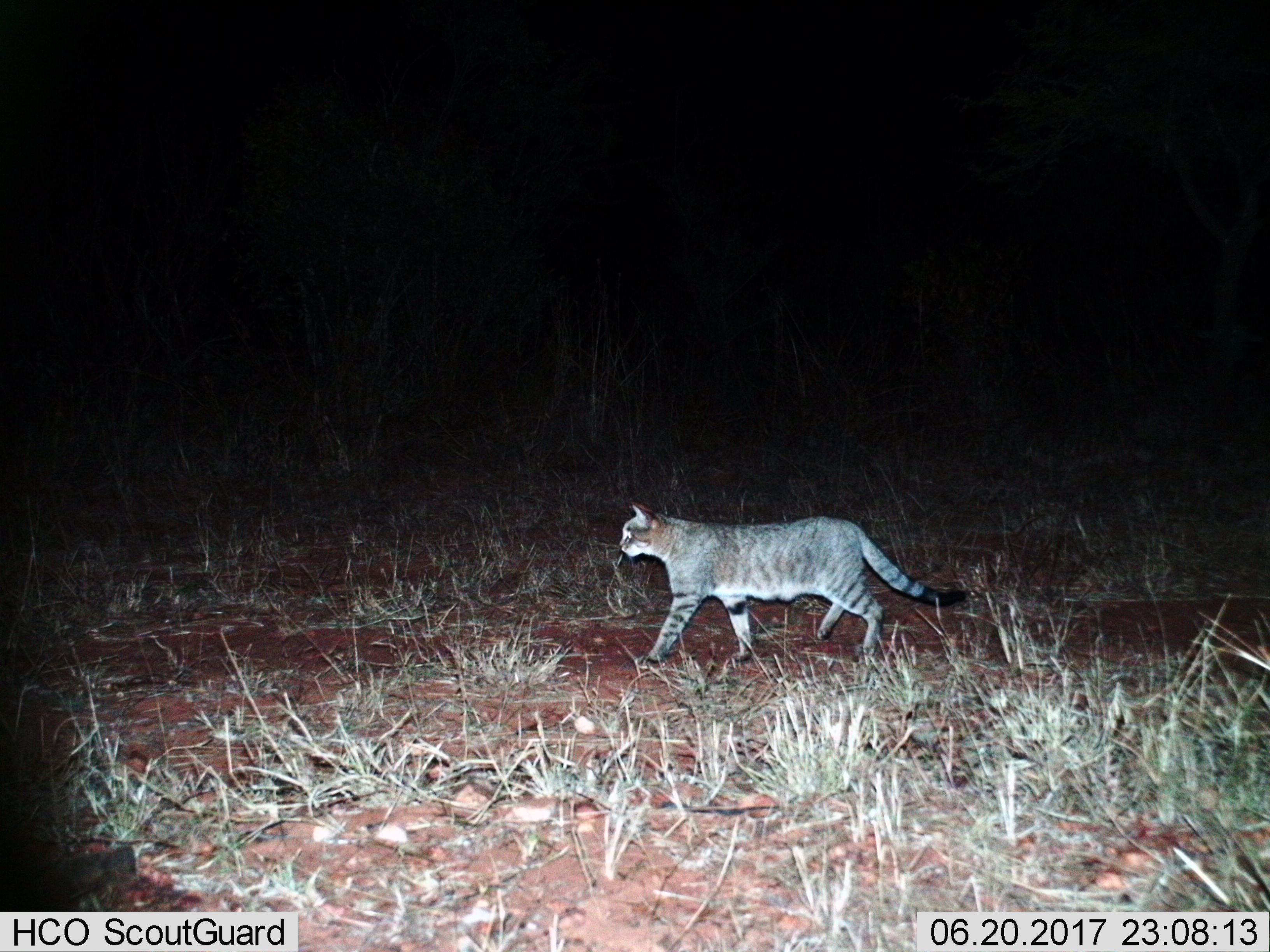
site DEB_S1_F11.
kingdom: Animalia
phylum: Chordata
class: Mammalia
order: Carnivora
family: Felidae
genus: Felis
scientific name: Felis lybica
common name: african wild cat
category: africanwildcat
Africanwildcat (african wild cat) (Felis lybica), count 1. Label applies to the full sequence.